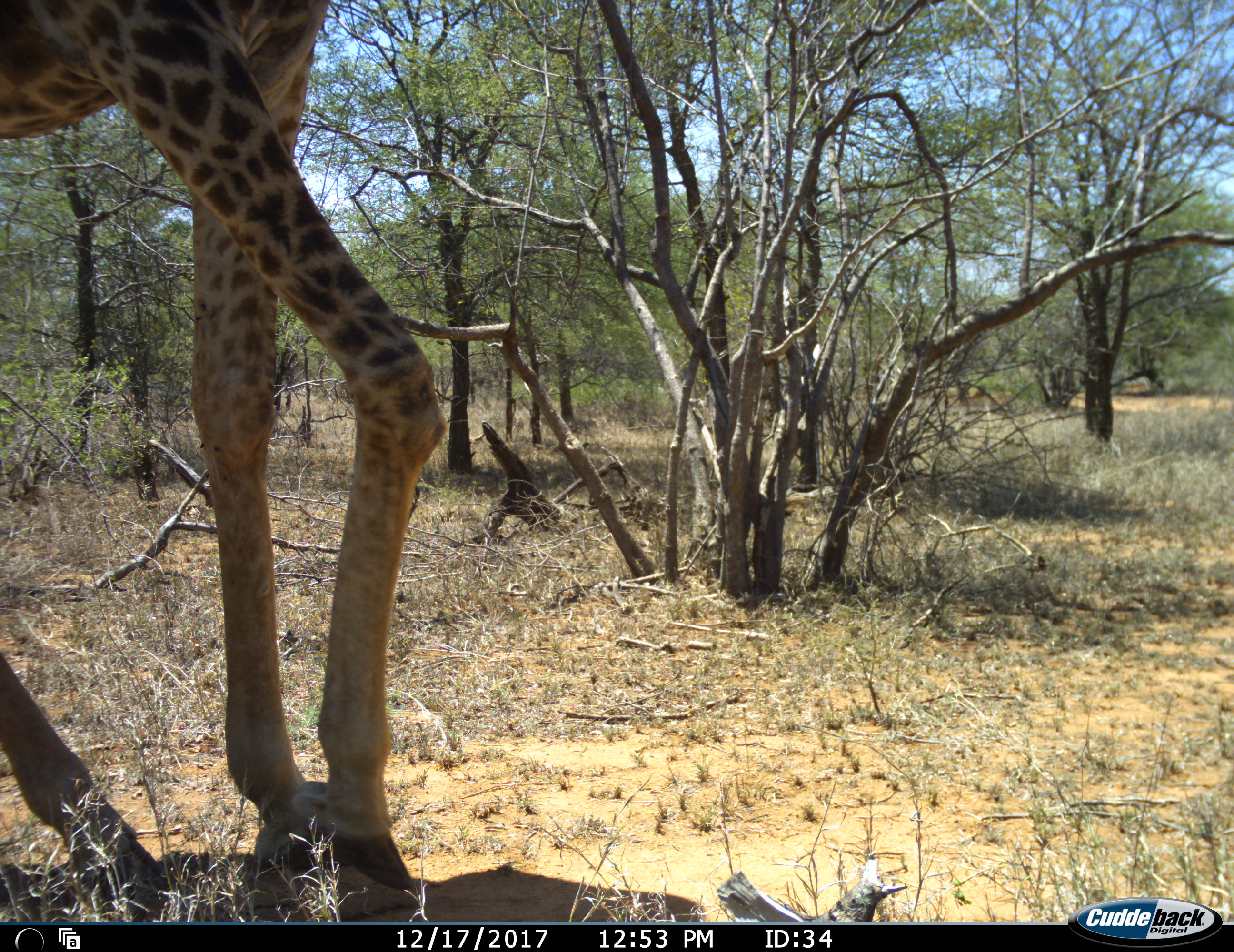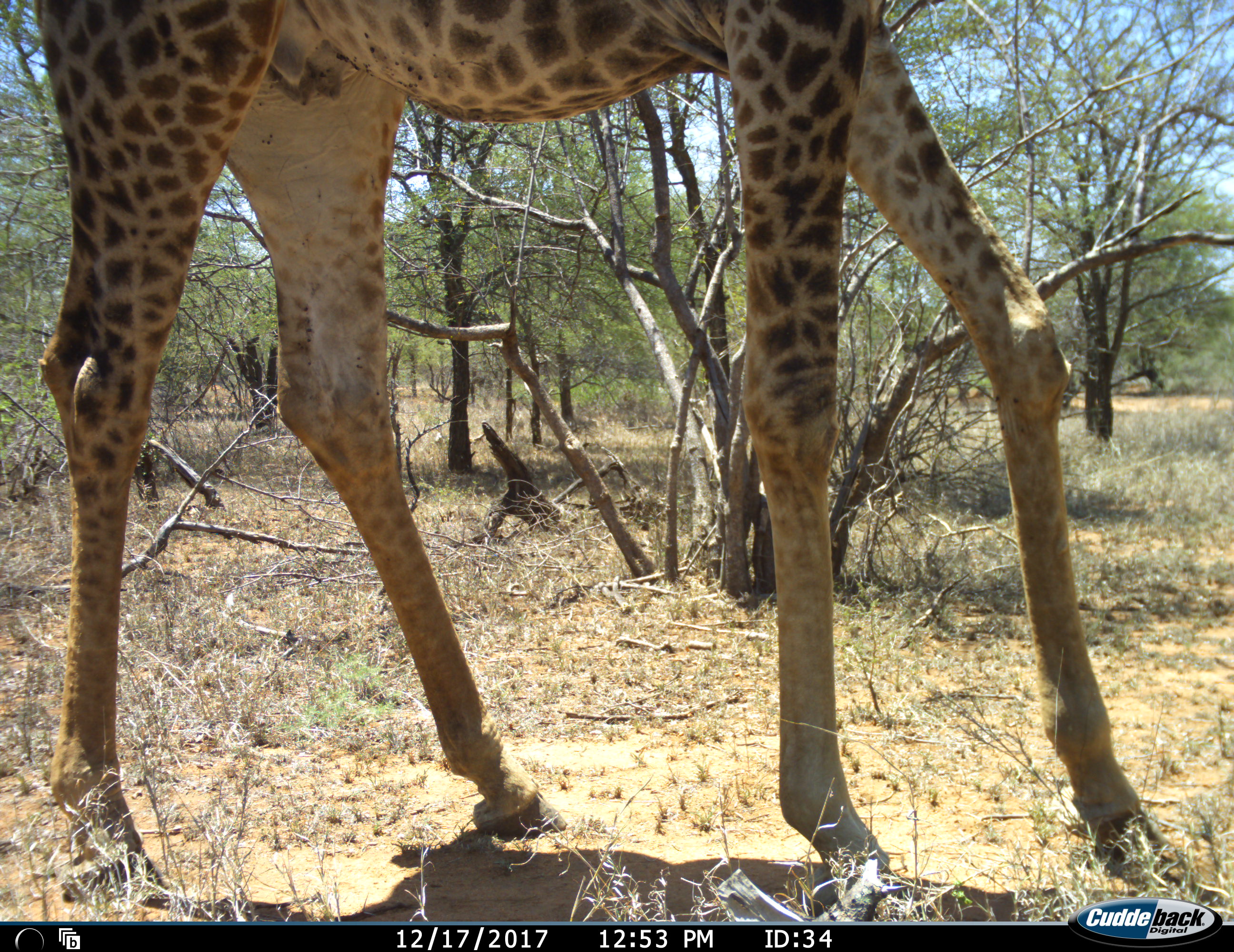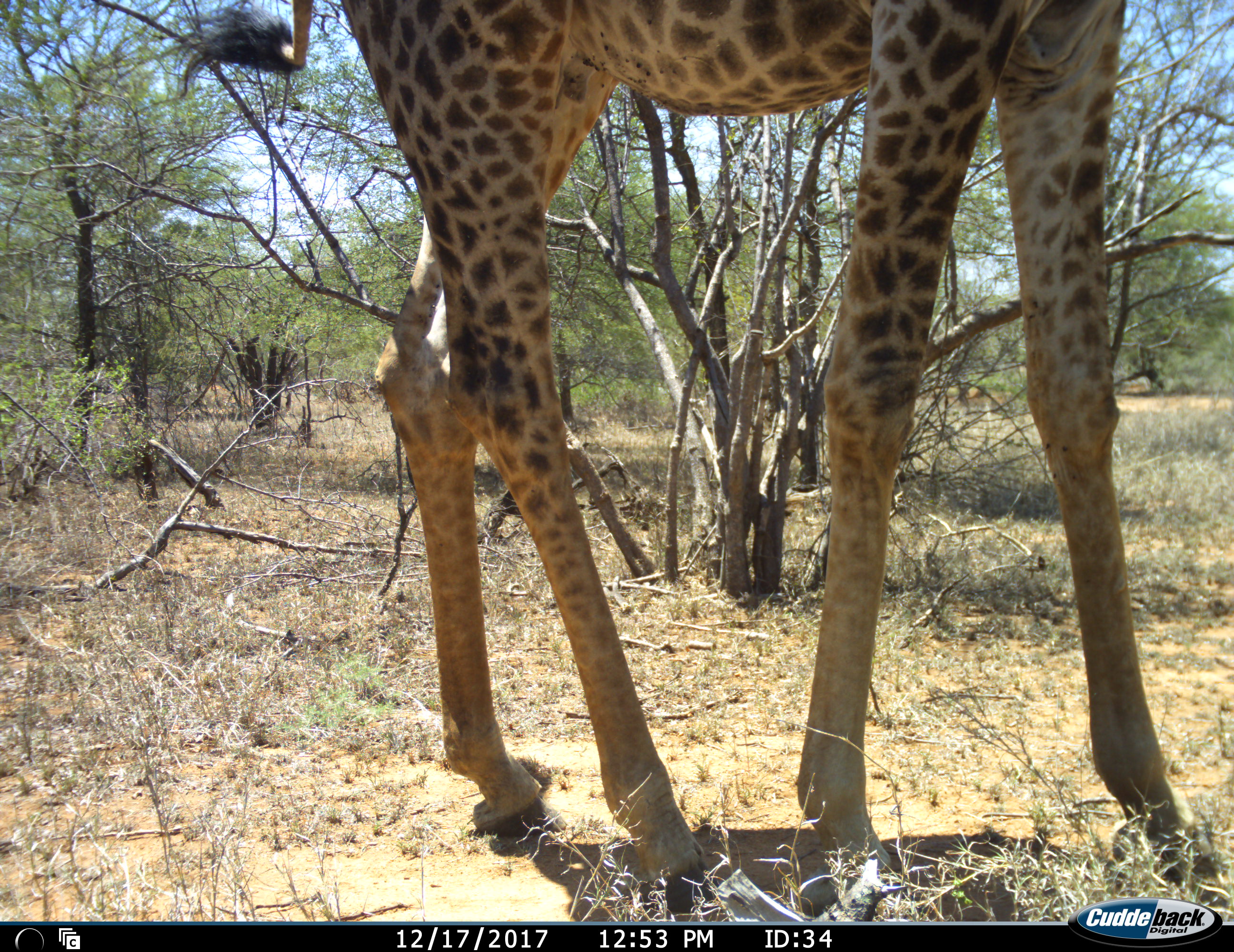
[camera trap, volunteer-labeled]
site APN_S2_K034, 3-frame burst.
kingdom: Animalia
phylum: Chordata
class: Mammalia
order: Artiodactyla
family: Giraffidae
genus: Giraffa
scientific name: Giraffa camelopardalis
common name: giraffe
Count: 1.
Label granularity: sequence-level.